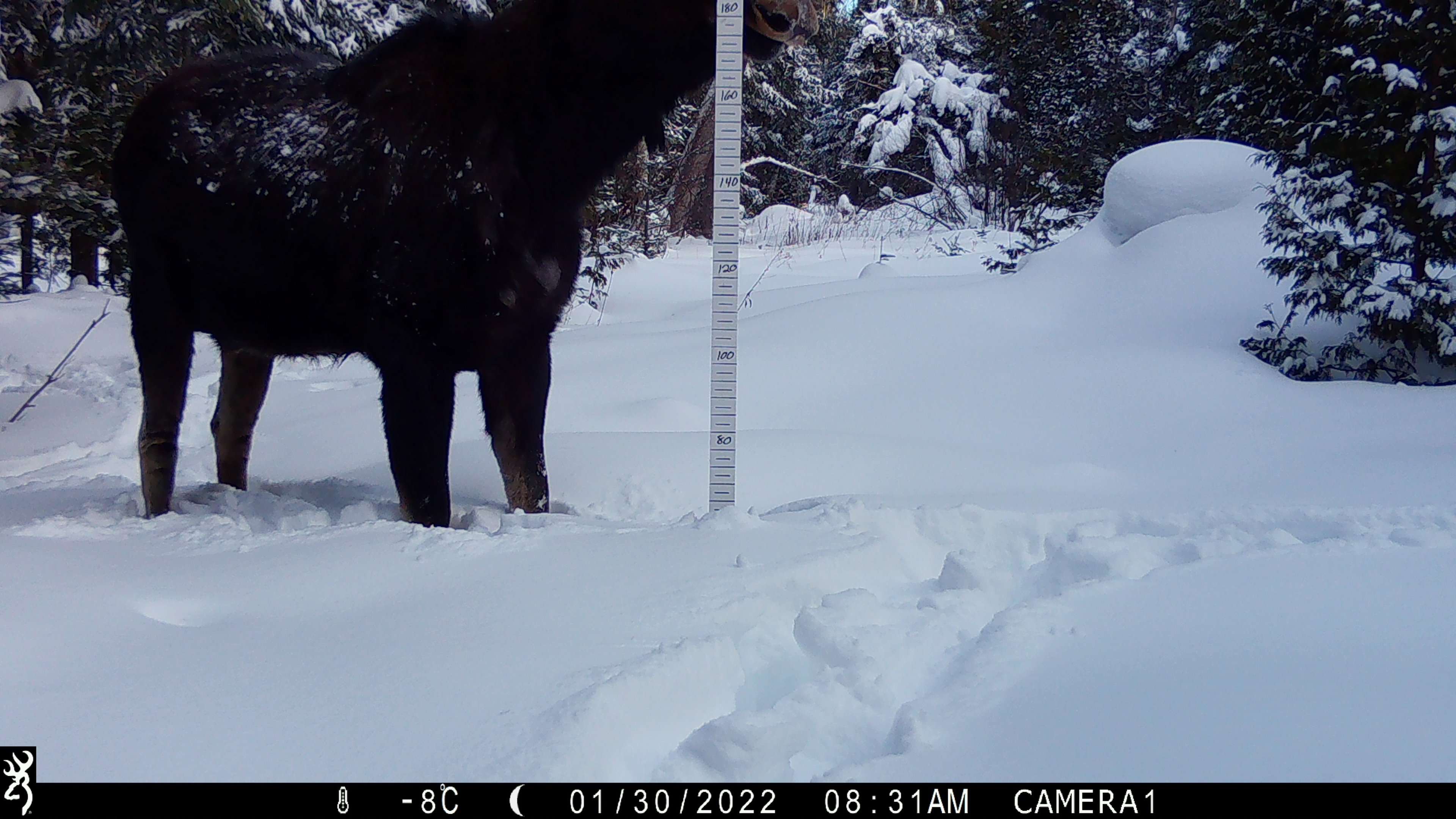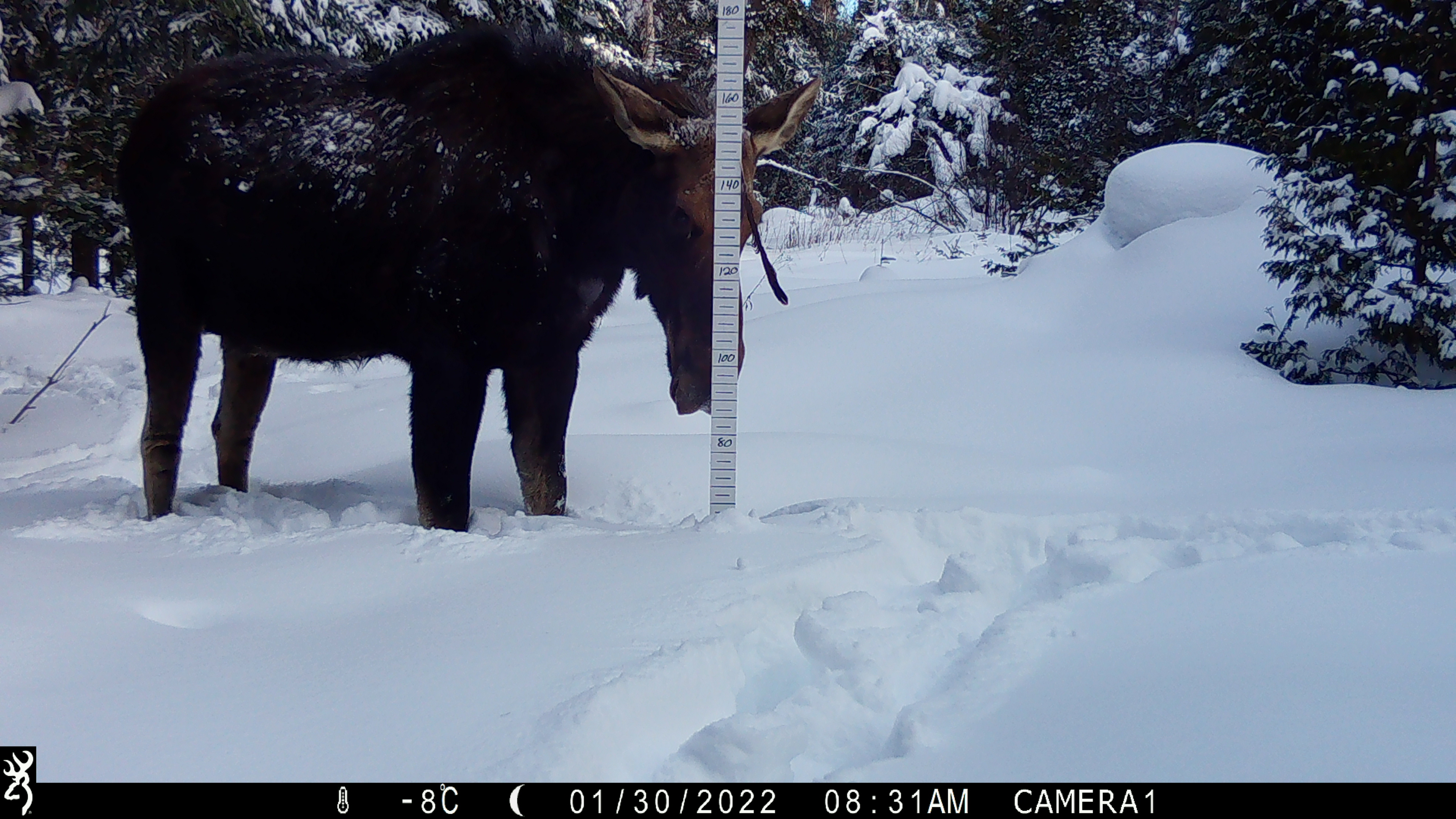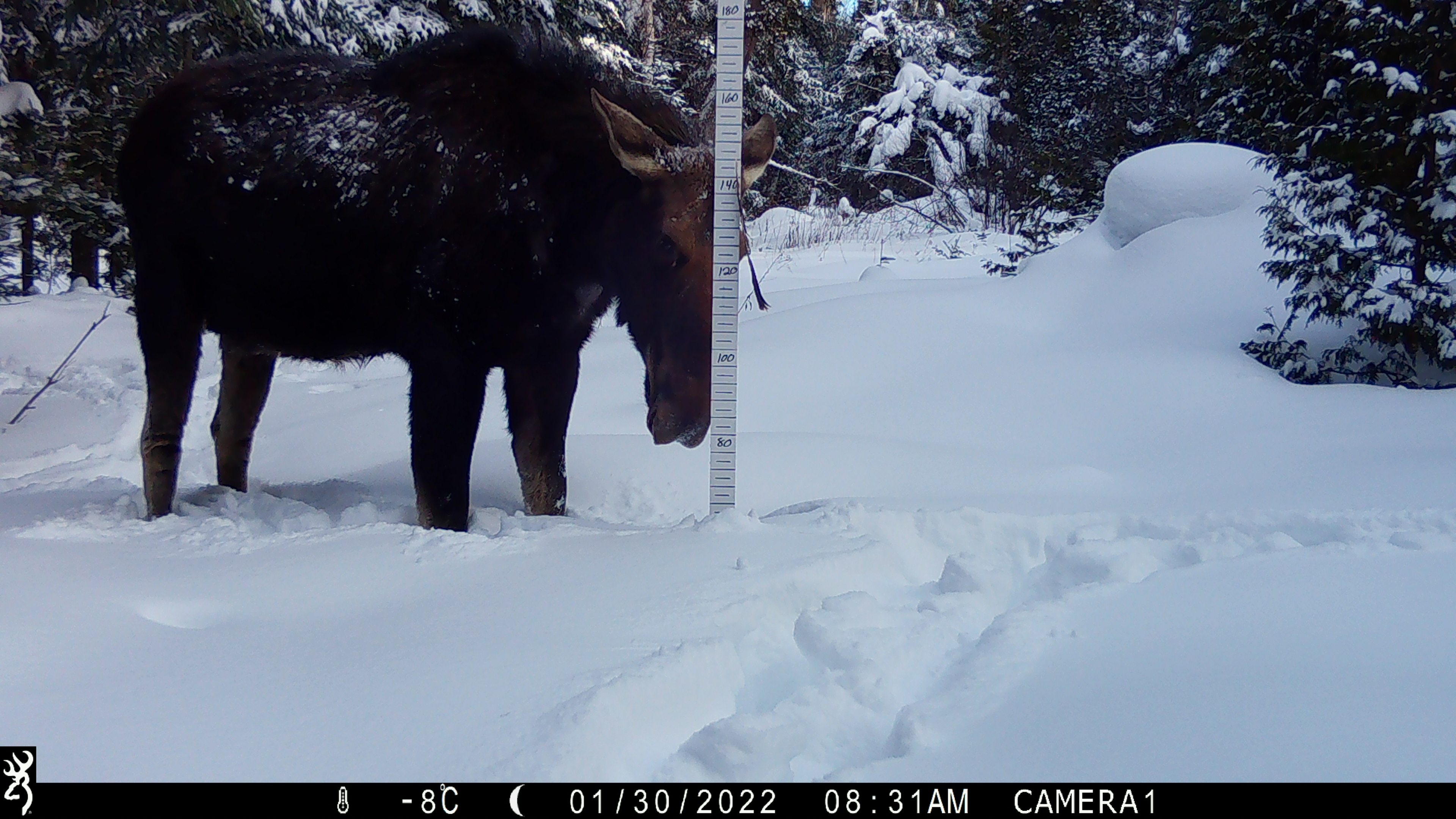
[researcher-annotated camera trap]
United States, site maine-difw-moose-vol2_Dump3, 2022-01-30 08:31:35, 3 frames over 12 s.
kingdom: Animalia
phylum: Chordata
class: Mammalia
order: Artiodactyla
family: Cervidae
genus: Alces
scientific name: Alces alces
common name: moose